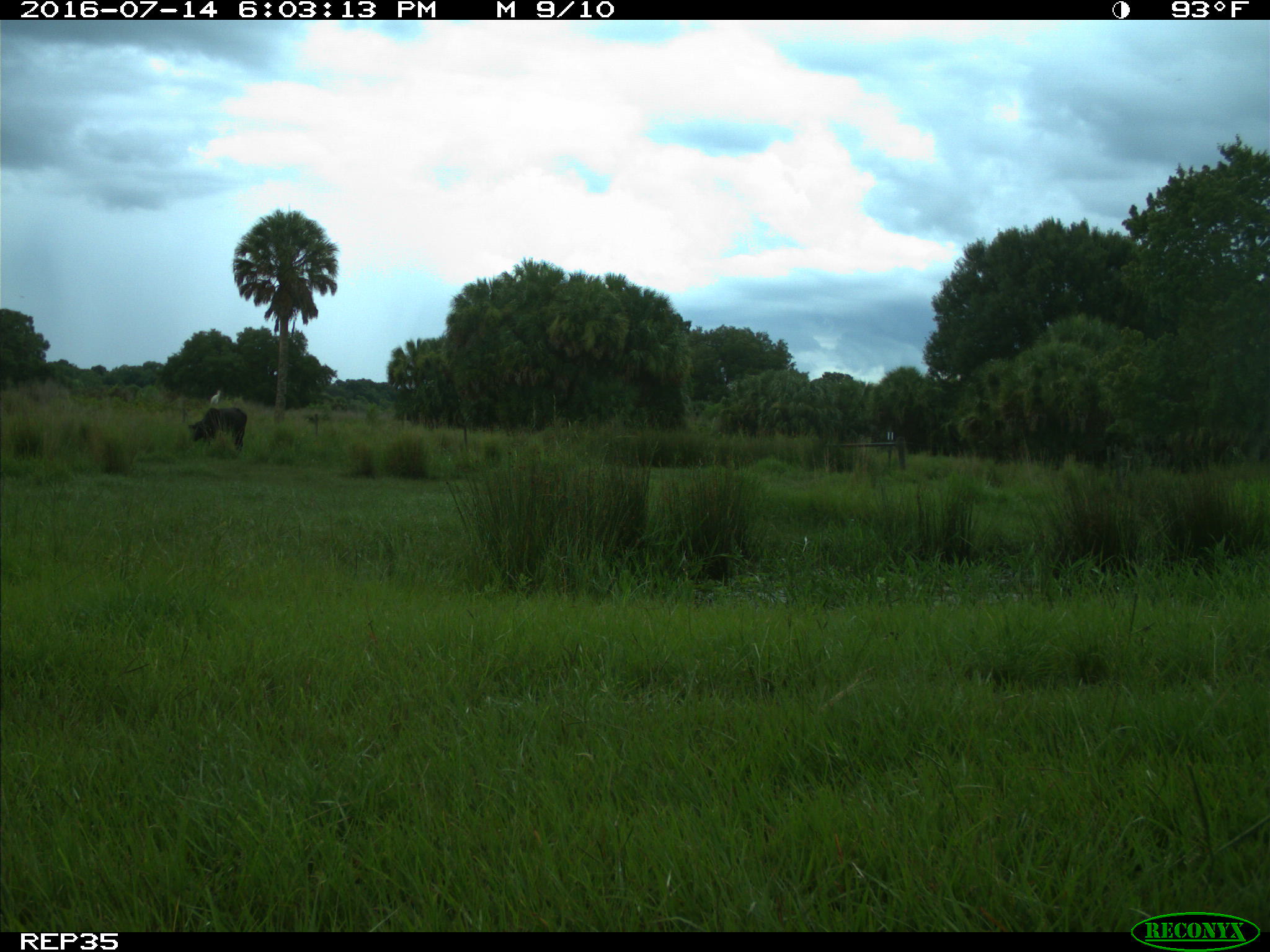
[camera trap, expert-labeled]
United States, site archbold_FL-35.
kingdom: Animalia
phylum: Chordata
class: Mammalia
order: Artiodactyla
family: Bovidae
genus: Bos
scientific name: Bos taurus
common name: domestic cow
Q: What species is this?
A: Bos taurus (domestic cow).